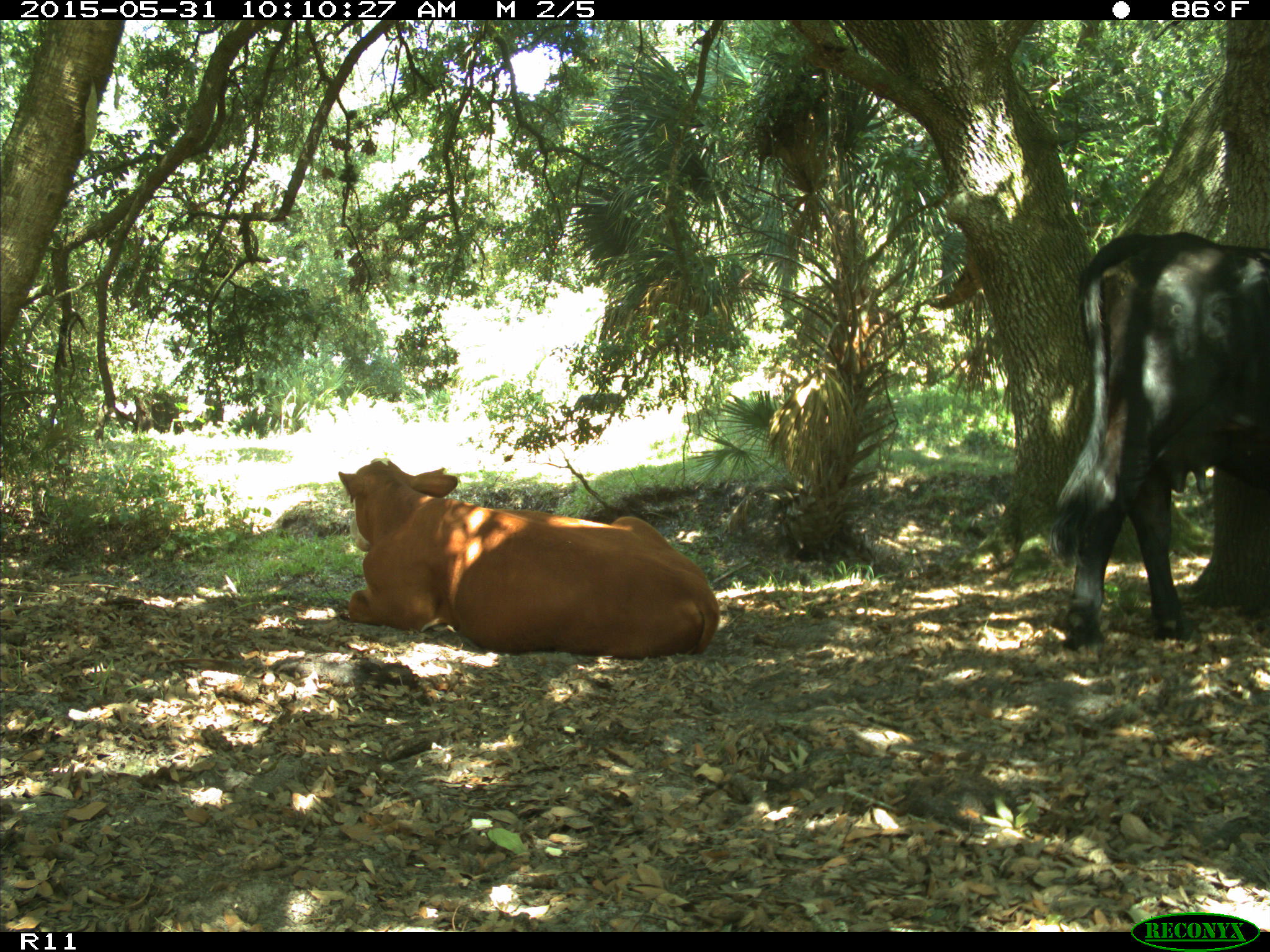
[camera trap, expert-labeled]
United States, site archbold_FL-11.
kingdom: Animalia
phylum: Chordata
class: Mammalia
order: Artiodactyla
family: Bovidae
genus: Bos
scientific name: Bos taurus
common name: domestic cow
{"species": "Bos taurus (domestic cow)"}